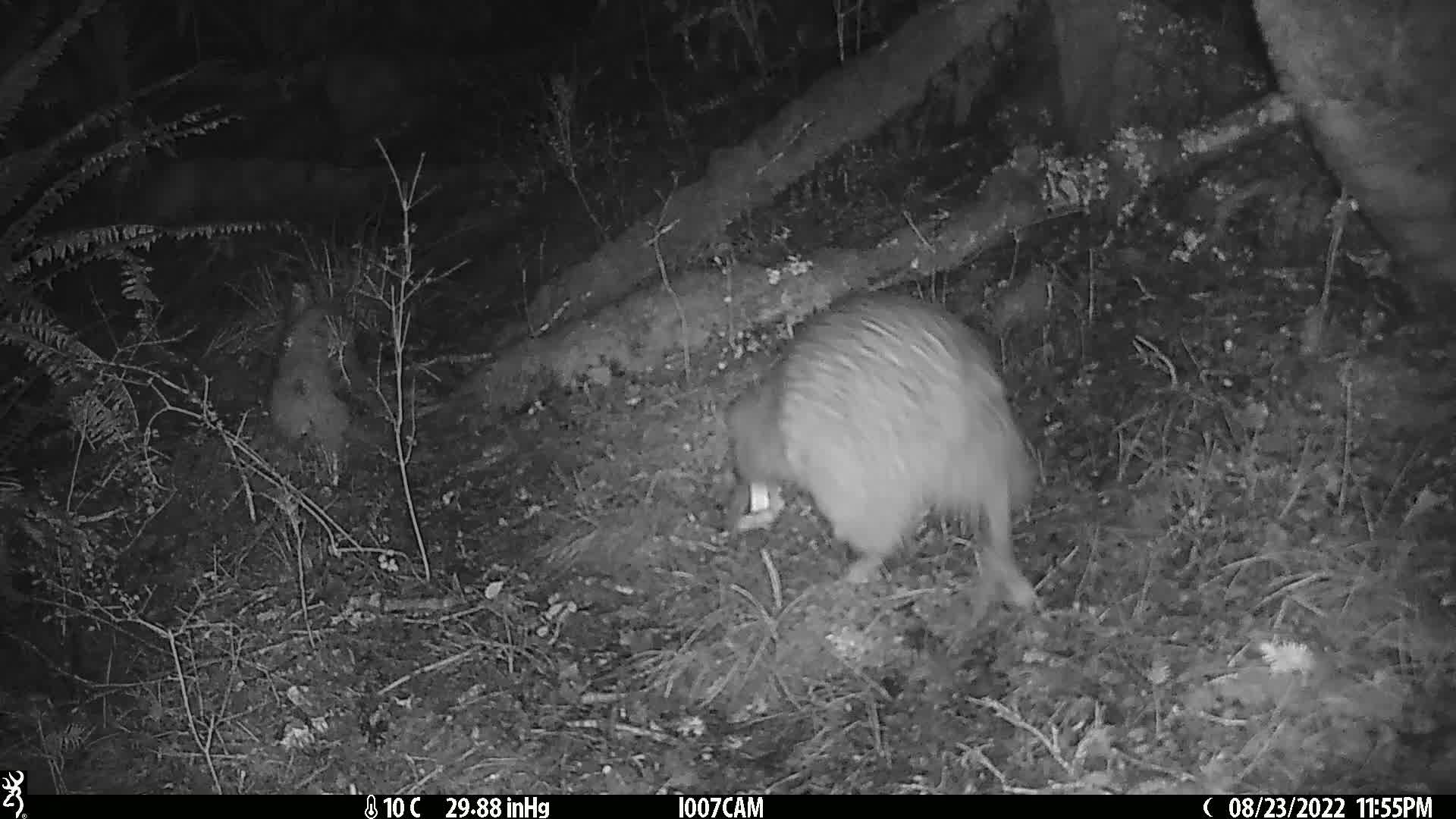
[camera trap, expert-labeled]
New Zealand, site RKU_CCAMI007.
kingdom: Animalia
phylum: Chordata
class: Aves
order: Apterygiformes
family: Apterygidae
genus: Apteryx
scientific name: Apteryx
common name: kiwi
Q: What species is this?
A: Kiwi (Apteryx).